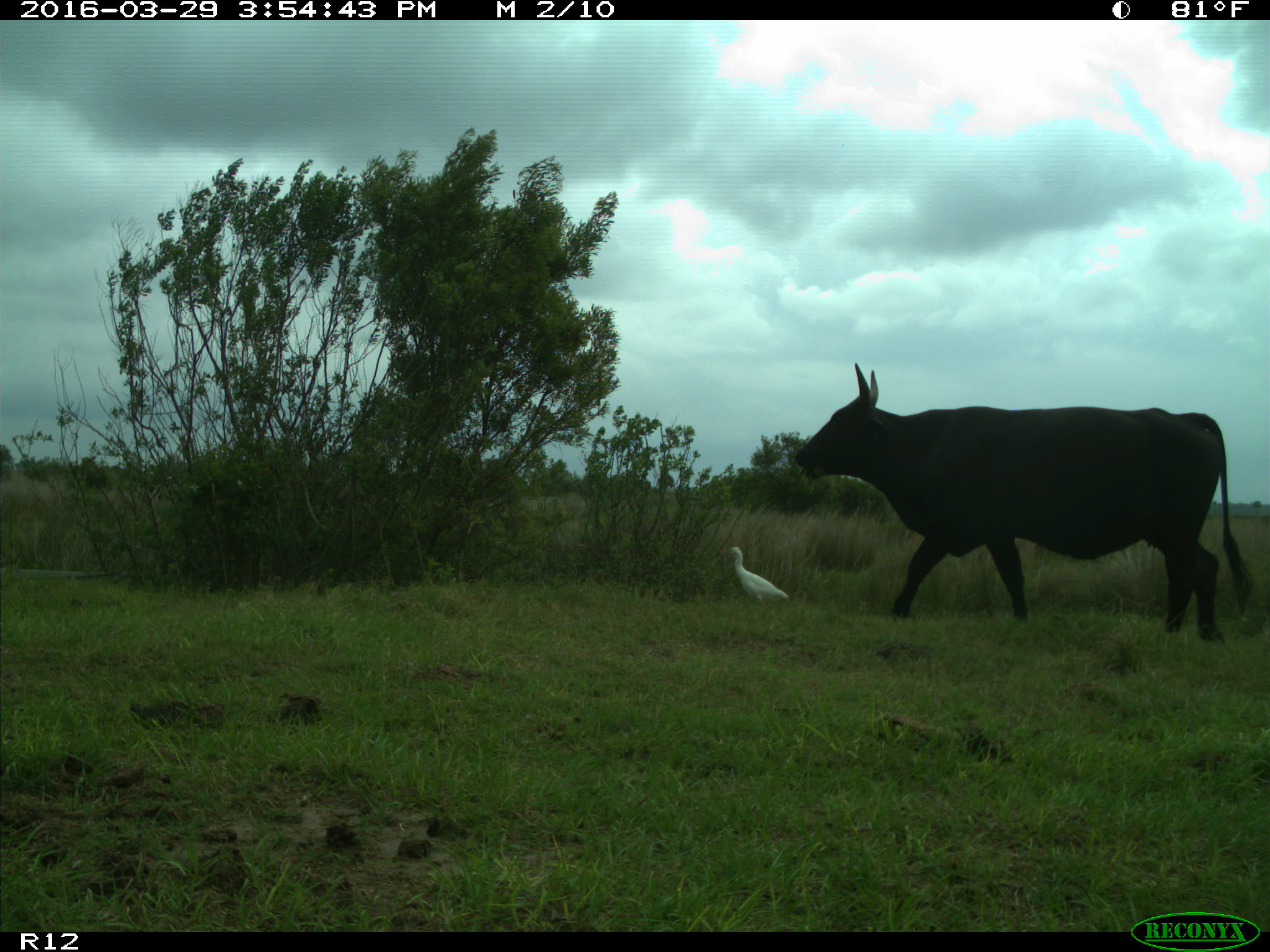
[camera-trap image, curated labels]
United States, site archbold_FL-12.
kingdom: Animalia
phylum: Chordata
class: Mammalia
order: Artiodactyla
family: Bovidae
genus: Bos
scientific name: Bos taurus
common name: domestic cow